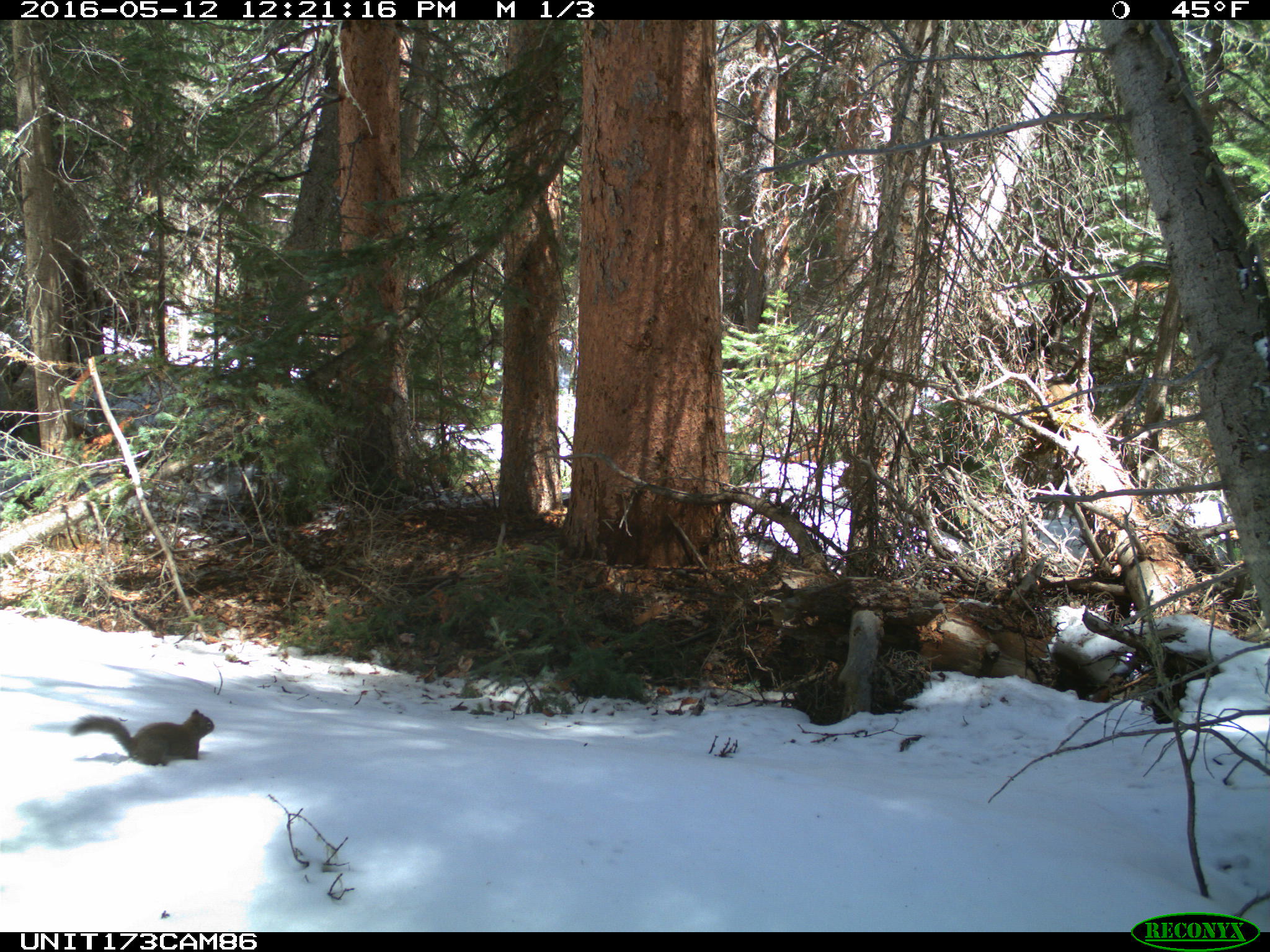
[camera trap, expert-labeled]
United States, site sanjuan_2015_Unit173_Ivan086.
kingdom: Animalia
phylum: Chordata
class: Mammalia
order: Rodentia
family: Sciuridae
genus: Tamiasciurus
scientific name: Tamiasciurus hudsonicus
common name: american red squirrel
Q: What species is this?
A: Tamiasciurus hudsonicus (american red squirrel).